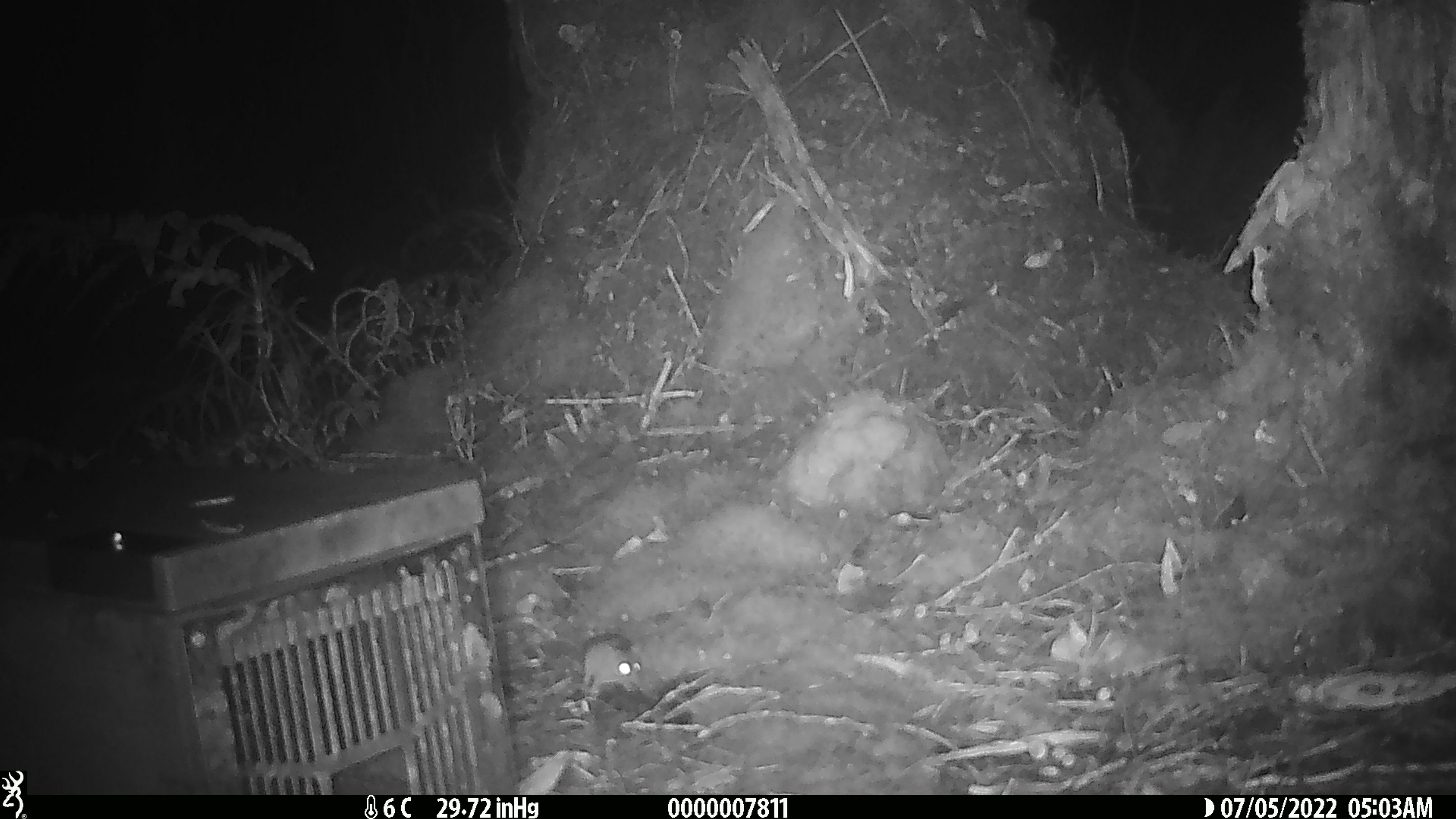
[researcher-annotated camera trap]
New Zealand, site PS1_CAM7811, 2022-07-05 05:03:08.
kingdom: Animalia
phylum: Chordata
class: Mammalia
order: Rodentia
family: Muridae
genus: Mus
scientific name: Mus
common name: mouse